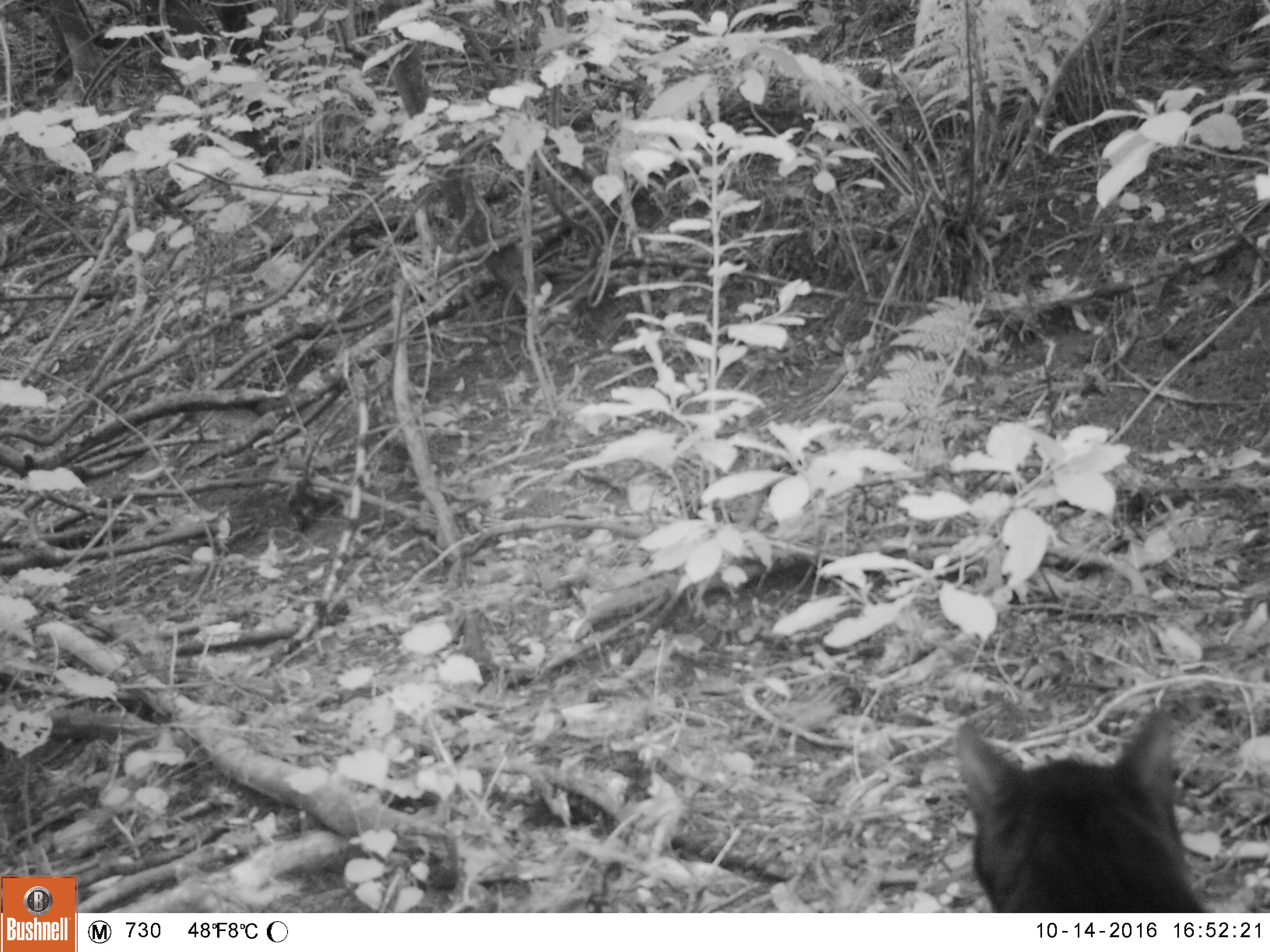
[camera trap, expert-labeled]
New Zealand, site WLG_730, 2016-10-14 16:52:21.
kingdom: Animalia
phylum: Chordata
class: Mammalia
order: Carnivora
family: Felidae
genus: Felis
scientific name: Felis catus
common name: domestic cat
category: cat